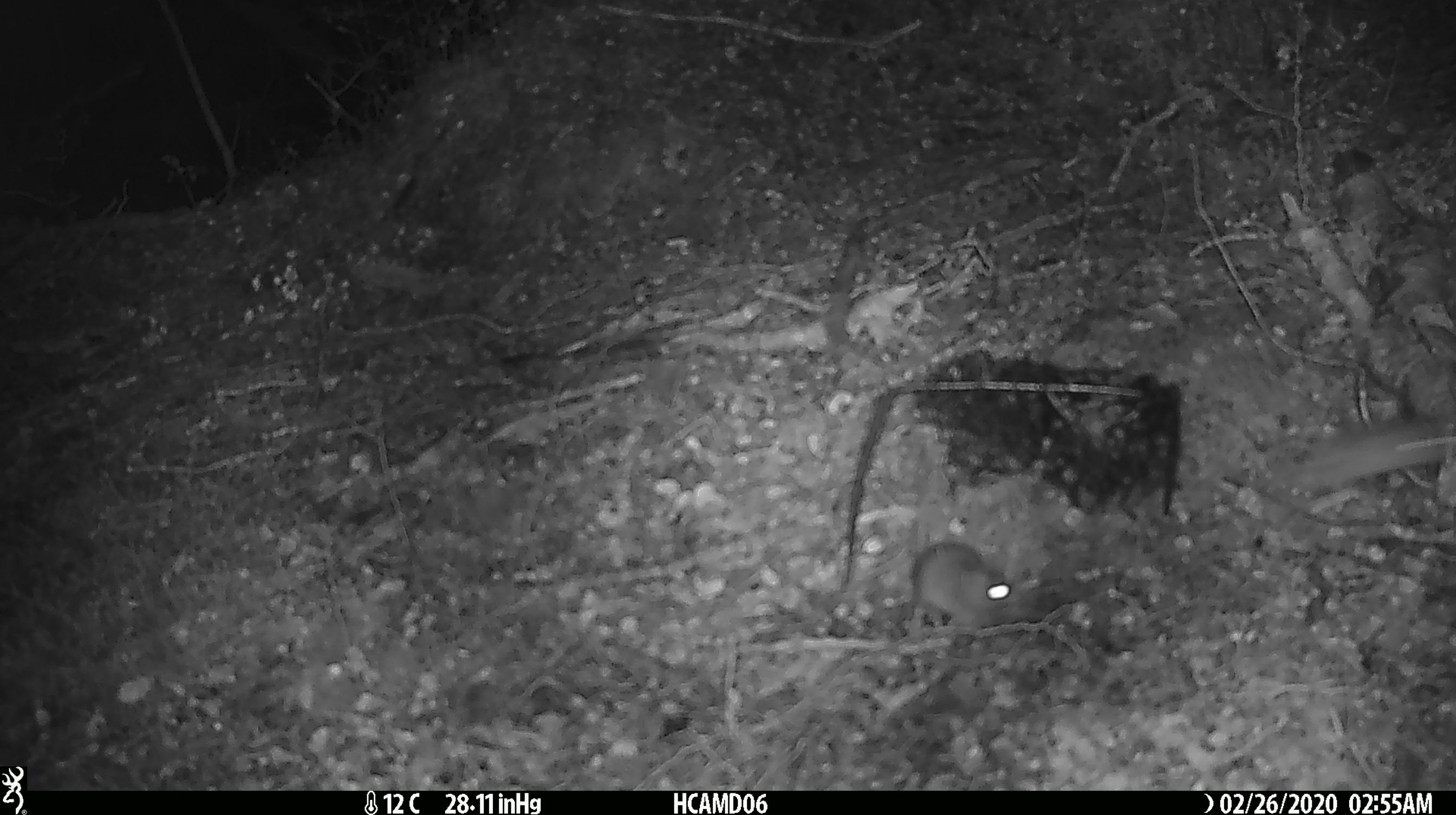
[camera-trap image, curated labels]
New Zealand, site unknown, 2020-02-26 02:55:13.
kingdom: Animalia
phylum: Chordata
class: Mammalia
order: Rodentia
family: Muridae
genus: Mus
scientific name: Mus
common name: mouse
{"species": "mouse (Mus)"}